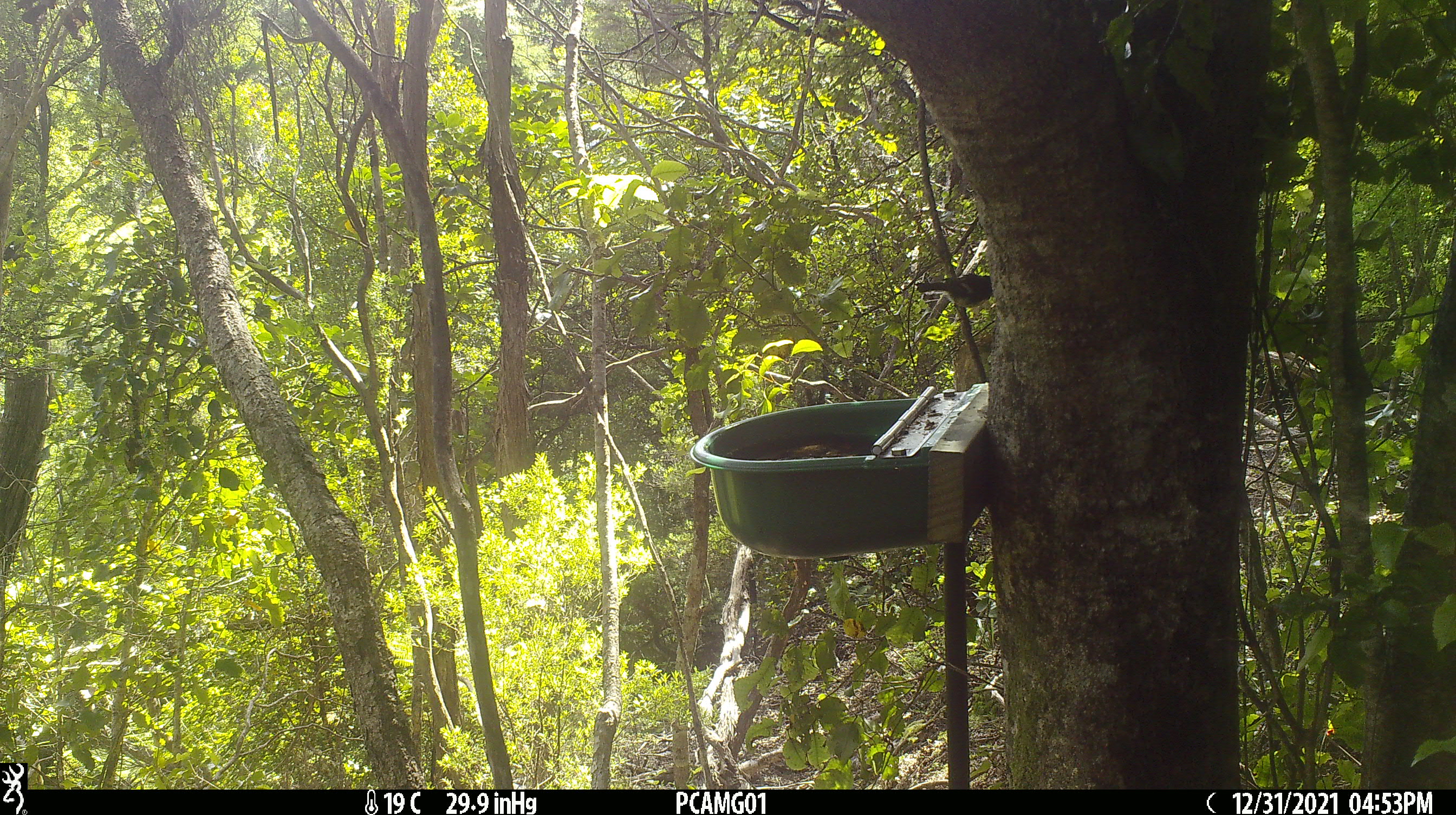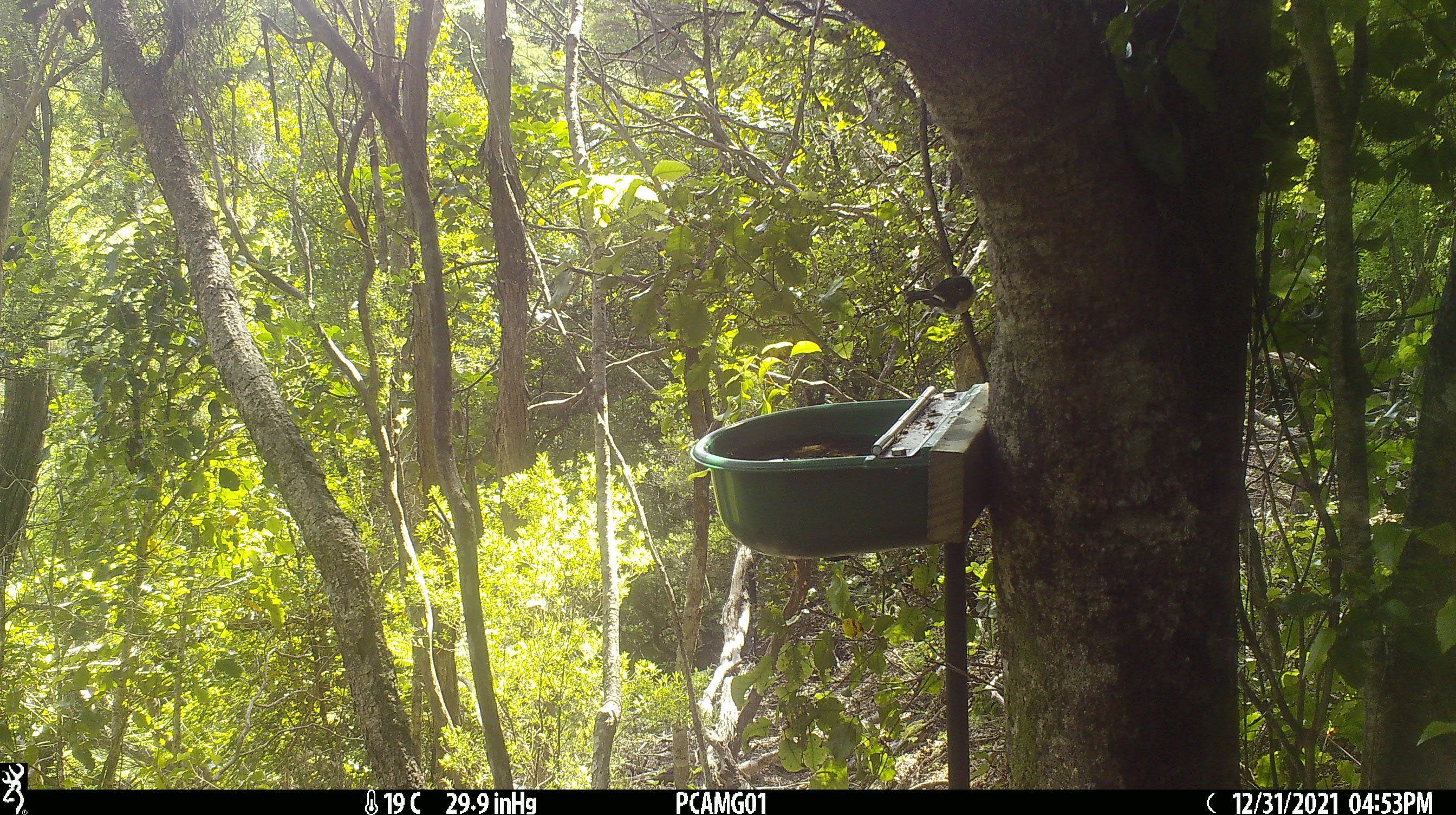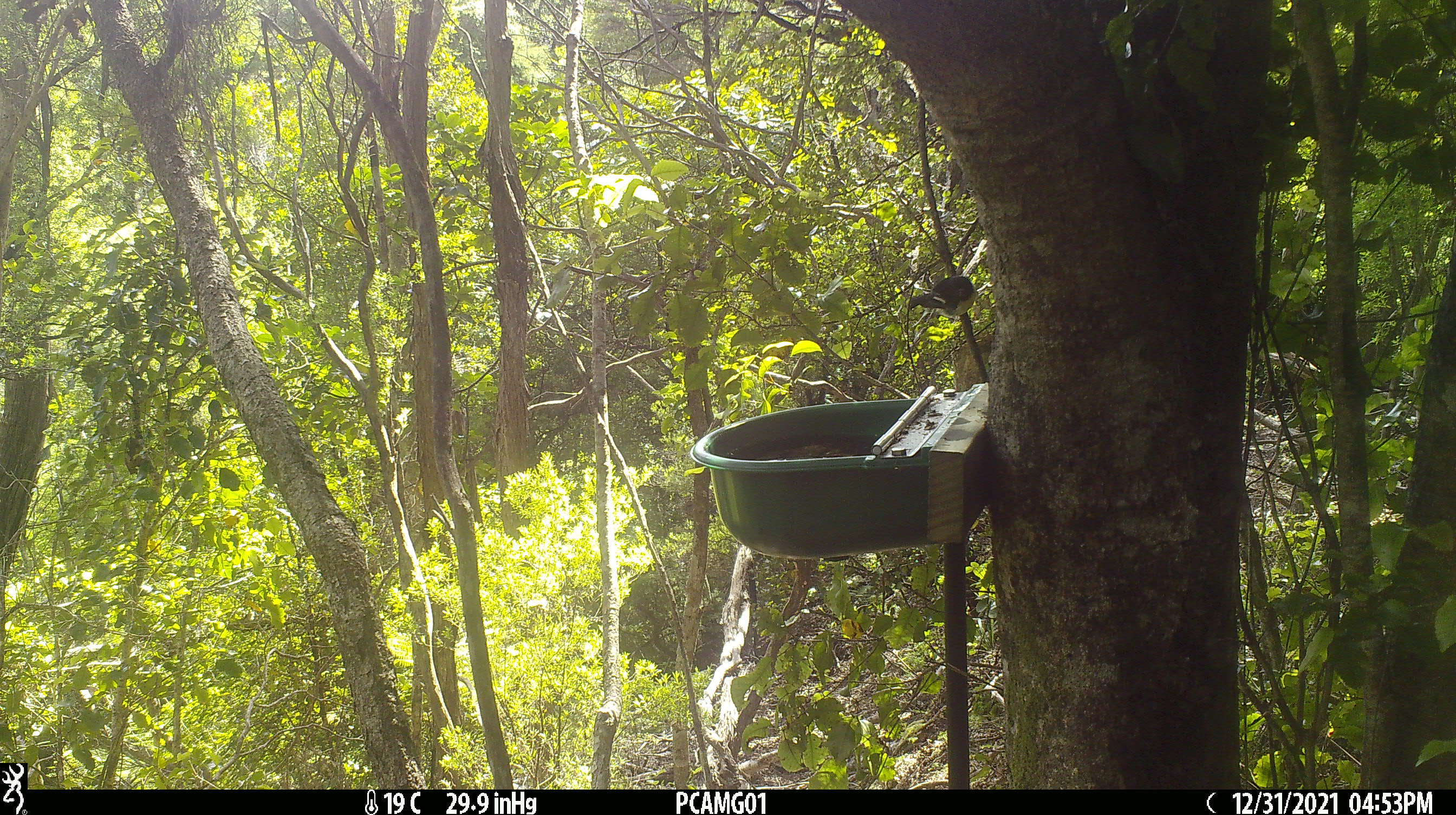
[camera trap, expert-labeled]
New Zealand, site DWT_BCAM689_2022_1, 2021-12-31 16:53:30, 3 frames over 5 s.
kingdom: Animalia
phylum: Chordata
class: Aves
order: Passeriformes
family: Petroicidae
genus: Petroica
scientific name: Petroica macrocephala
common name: tomtit